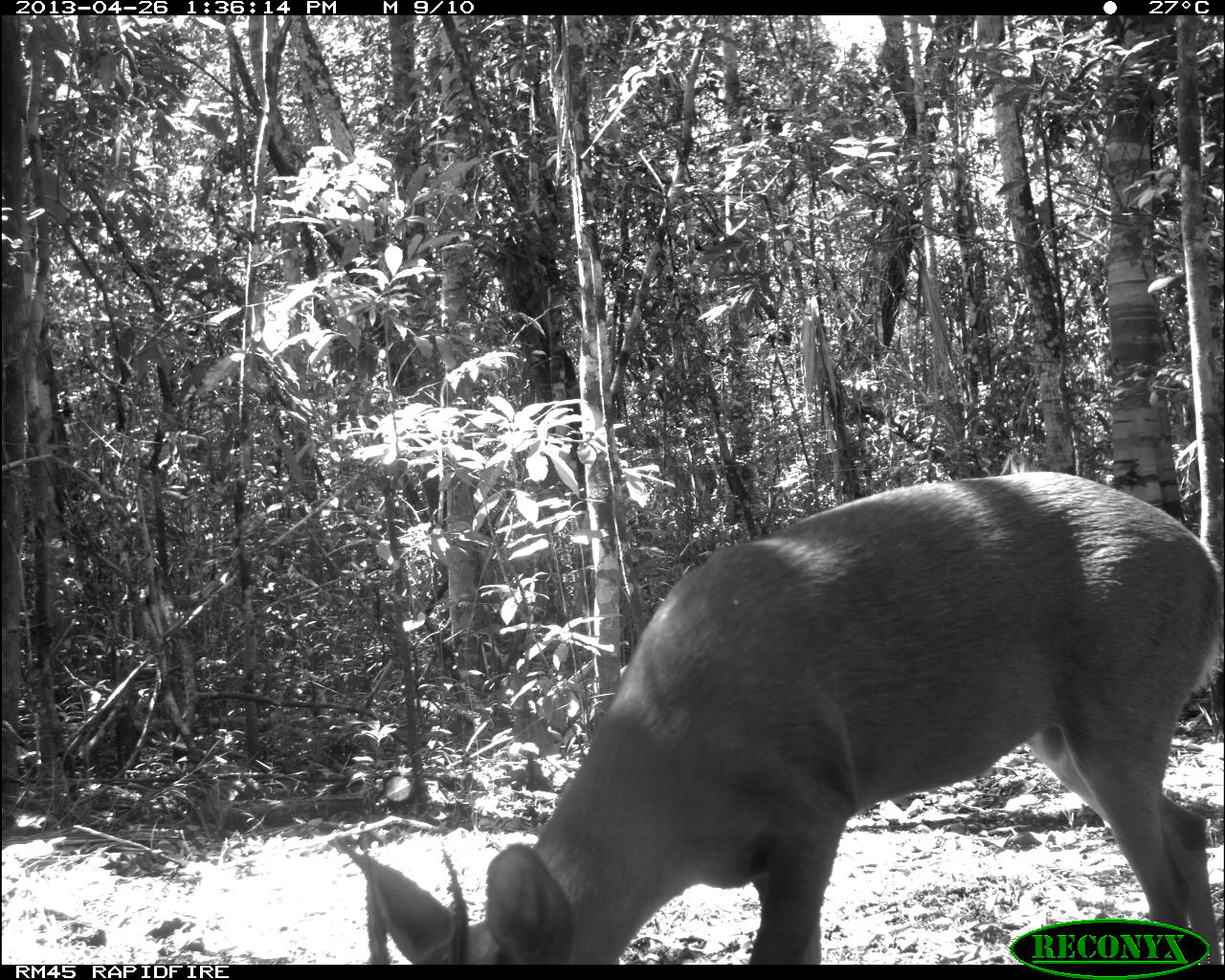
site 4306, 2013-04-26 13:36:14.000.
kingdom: Animalia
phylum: Chordata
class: Mammalia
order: Artiodactyla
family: Cervidae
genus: Odocoileus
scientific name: Odocoileus pandora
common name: yucatán brown brocket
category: mazama pandora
Mazama pandora (yucatán brown brocket) (Odocoileus pandora), count 1, sex male.